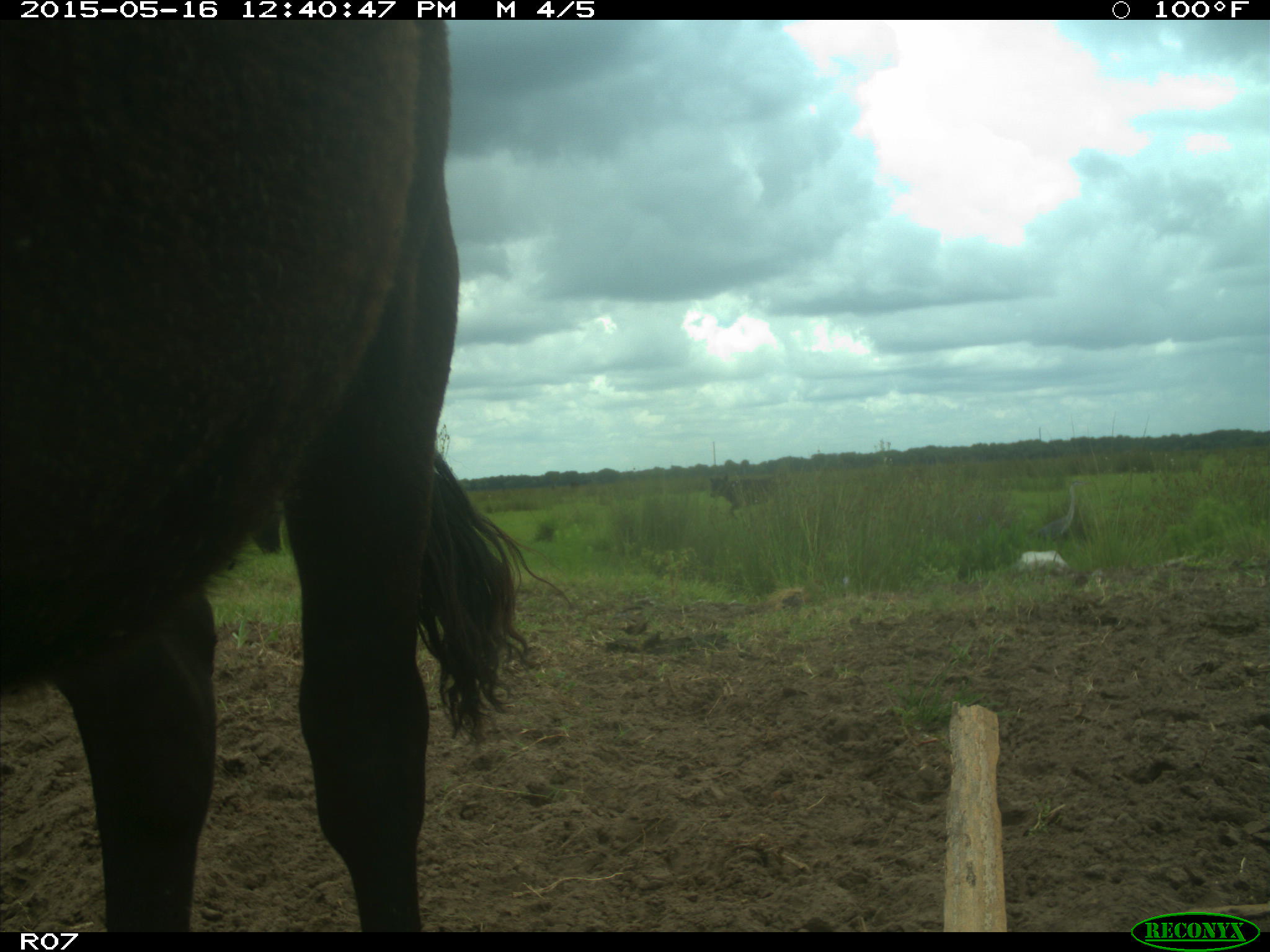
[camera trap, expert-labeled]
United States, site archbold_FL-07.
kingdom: Animalia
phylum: Chordata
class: Mammalia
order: Artiodactyla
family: Bovidae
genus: Bos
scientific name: Bos taurus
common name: domestic cow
Bos taurus (domestic cow).